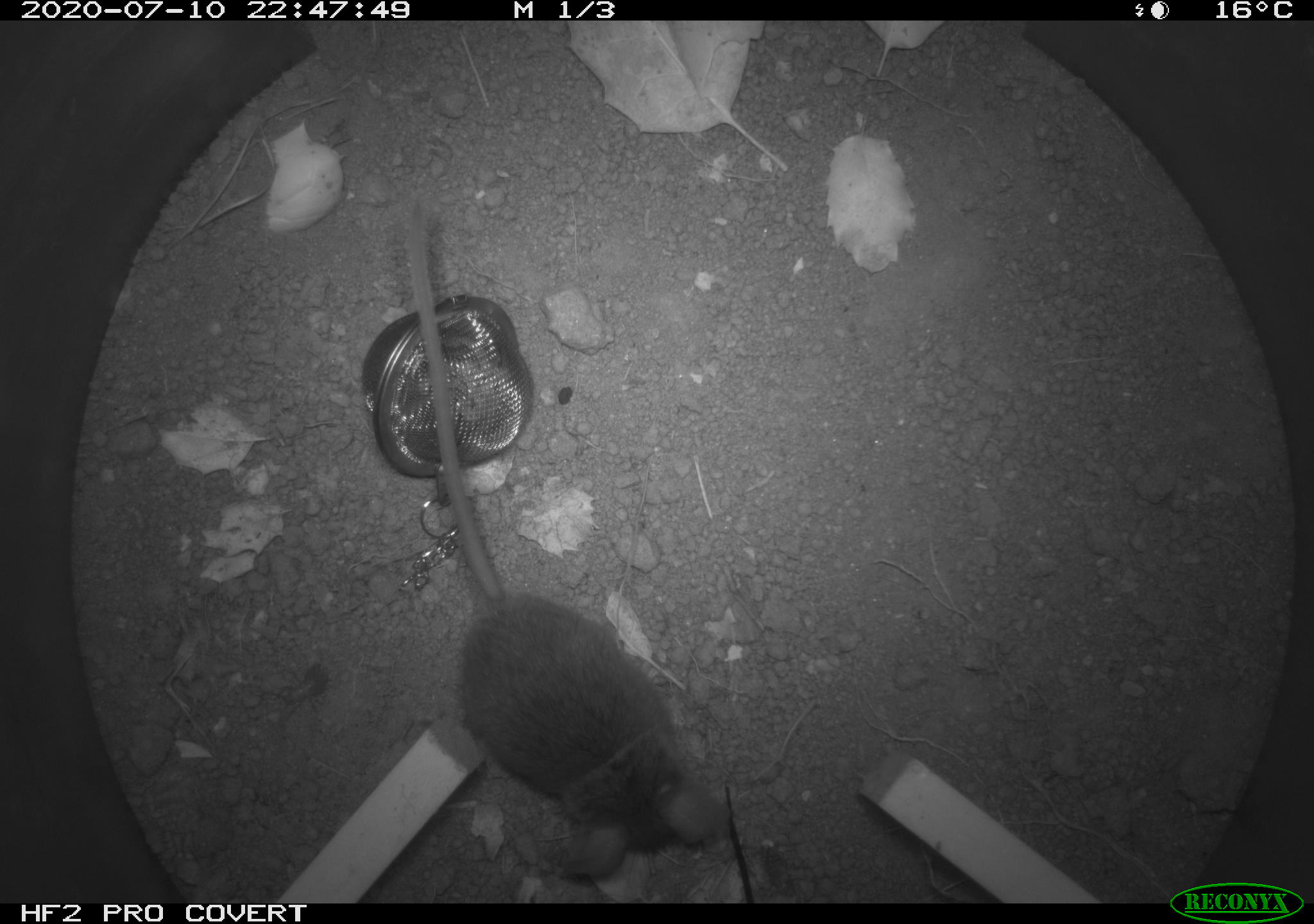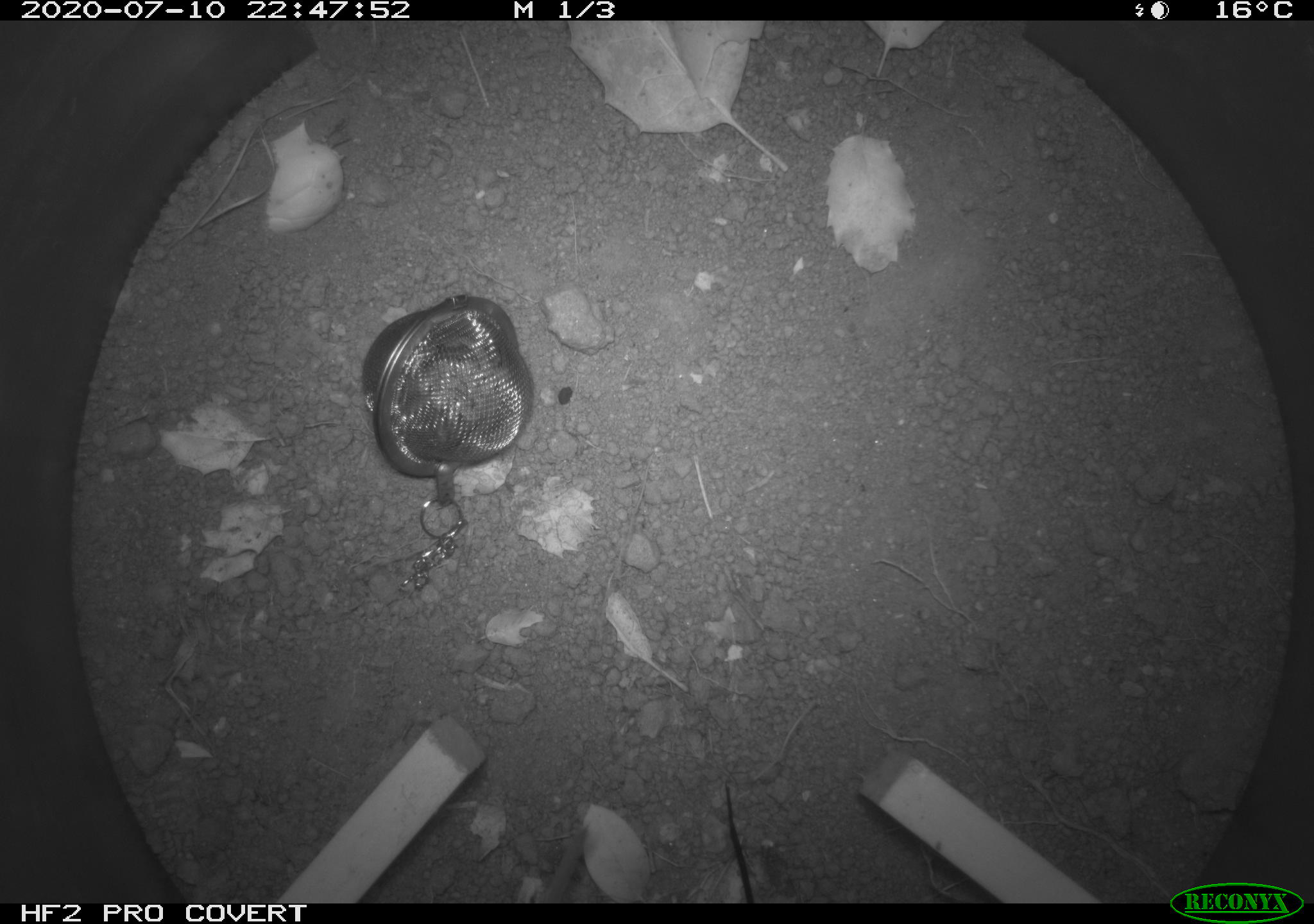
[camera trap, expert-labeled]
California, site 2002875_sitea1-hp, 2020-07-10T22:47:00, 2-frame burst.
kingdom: Animalia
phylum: Chordata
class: Mammalia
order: Rodentia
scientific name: Rodentia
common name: rodent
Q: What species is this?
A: Rodent (Rodentia).